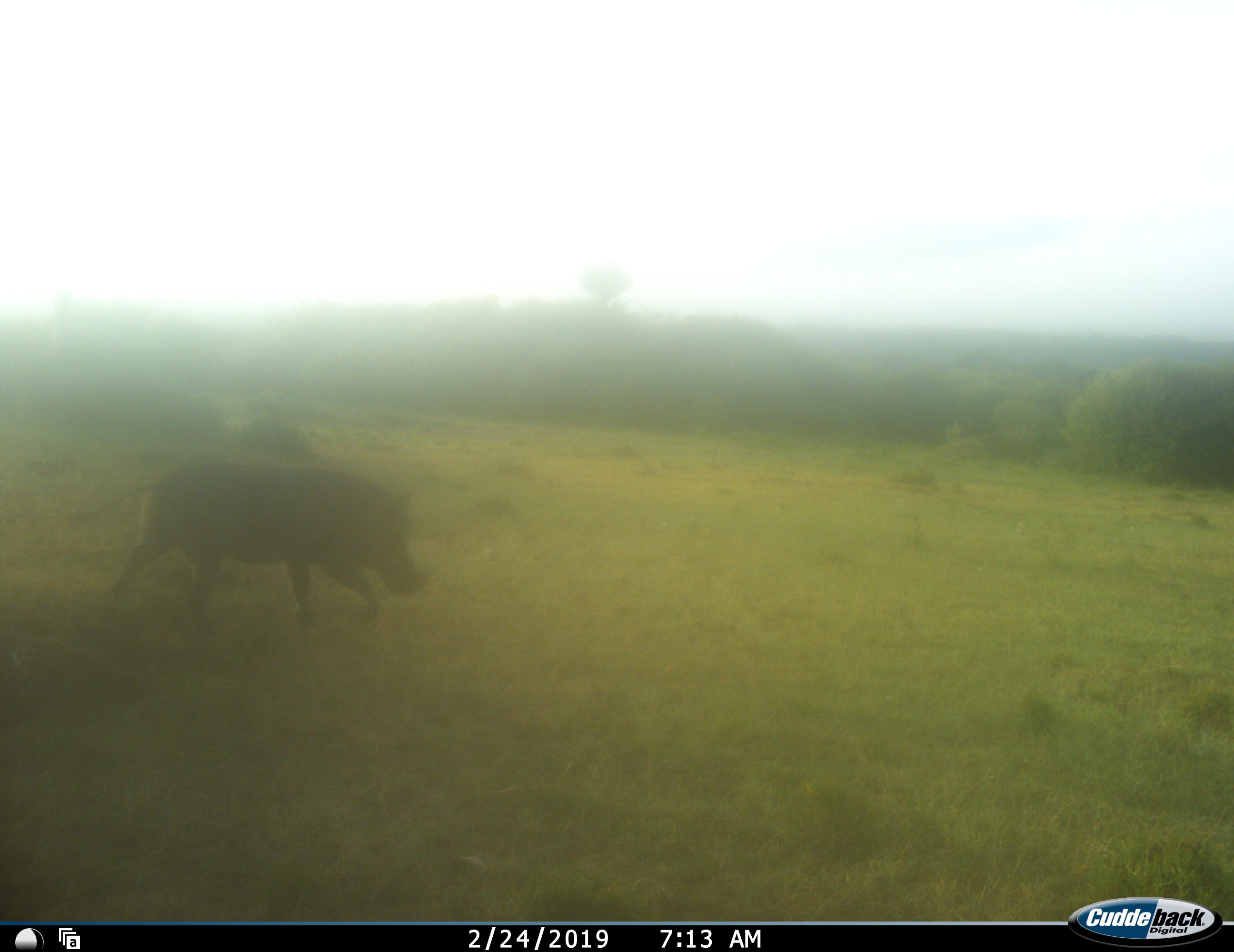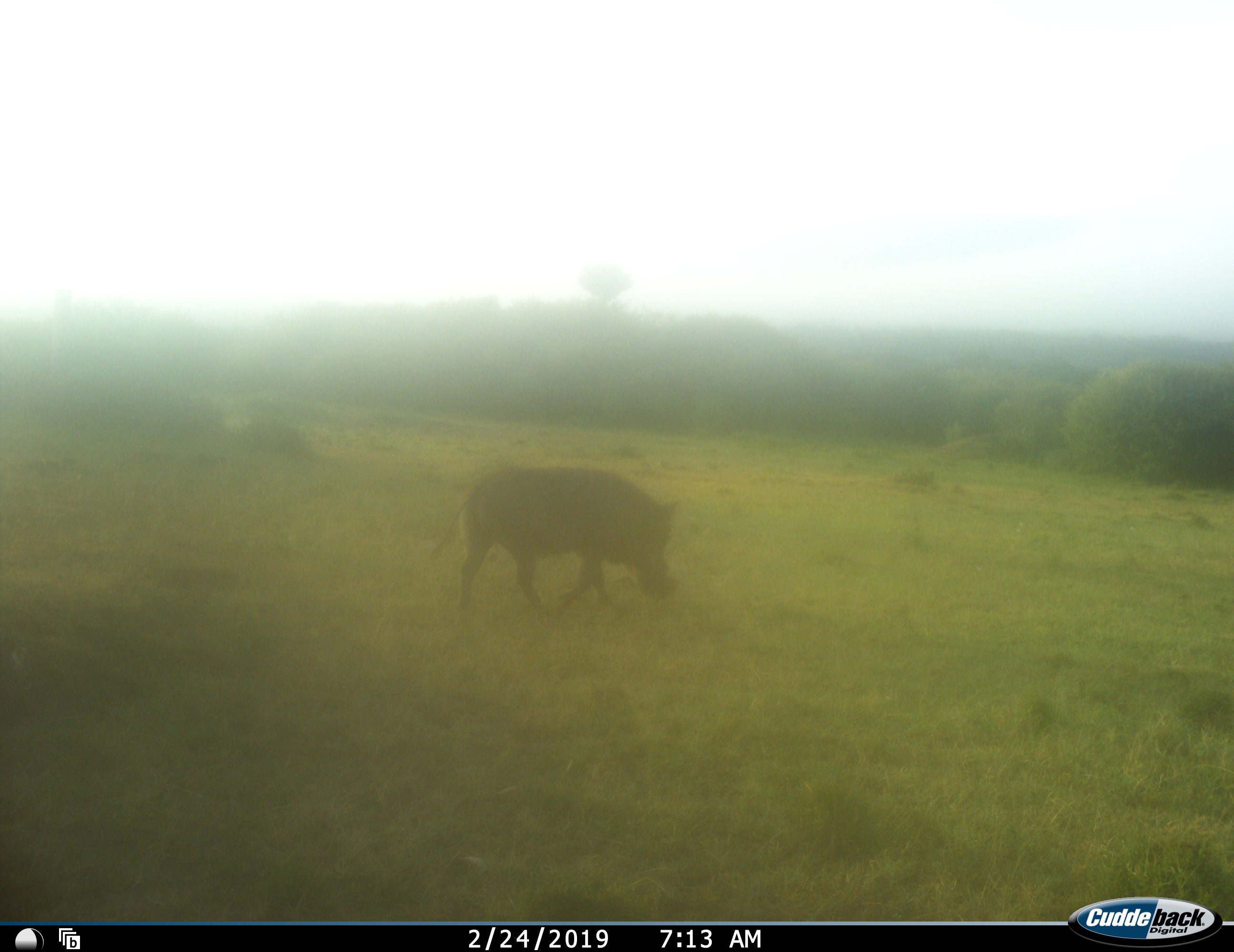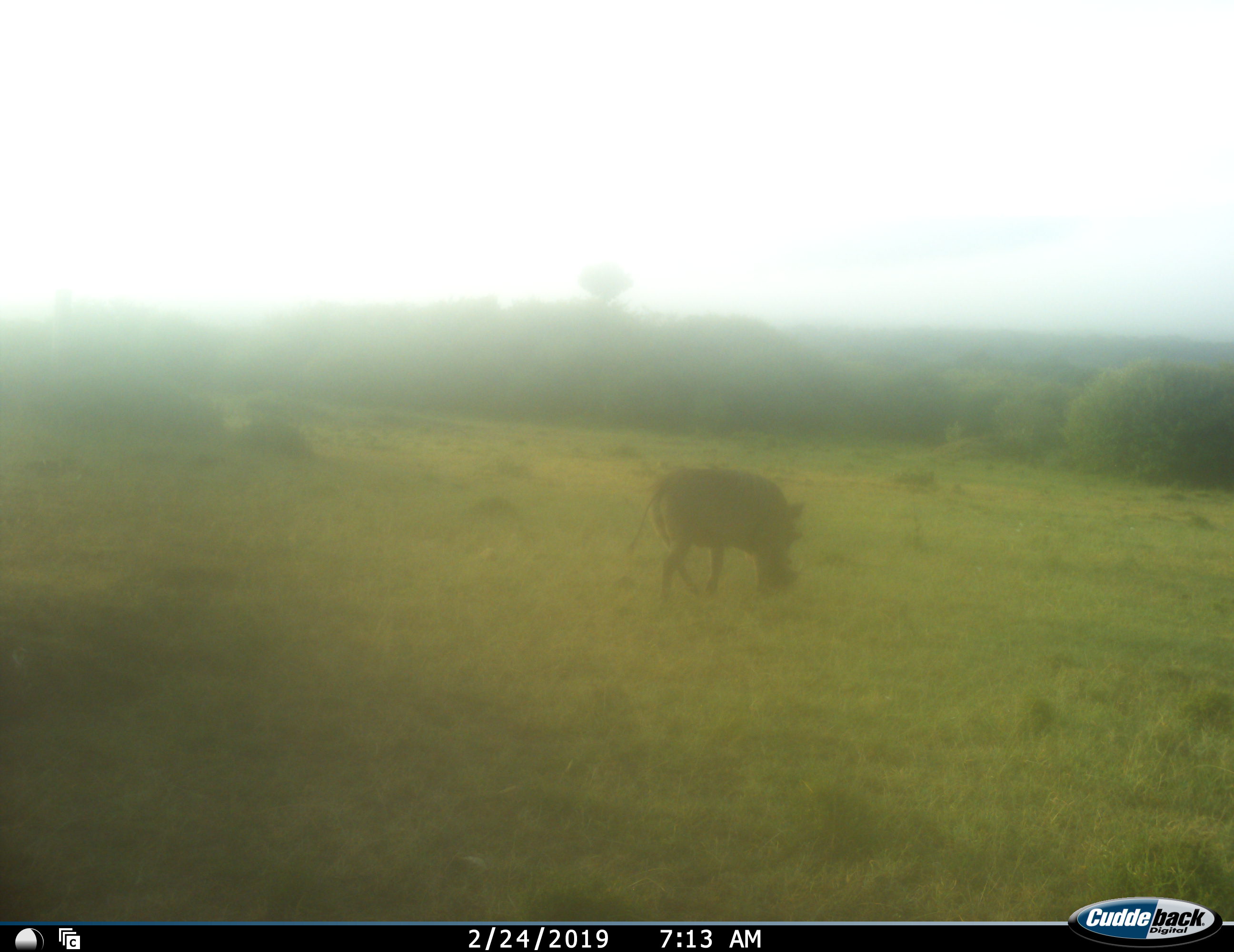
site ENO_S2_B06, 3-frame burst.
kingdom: Animalia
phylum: Chordata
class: Mammalia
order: Artiodactyla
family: Suidae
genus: Phacochoerus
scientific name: Phacochoerus africanus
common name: warthog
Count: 1.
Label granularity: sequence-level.